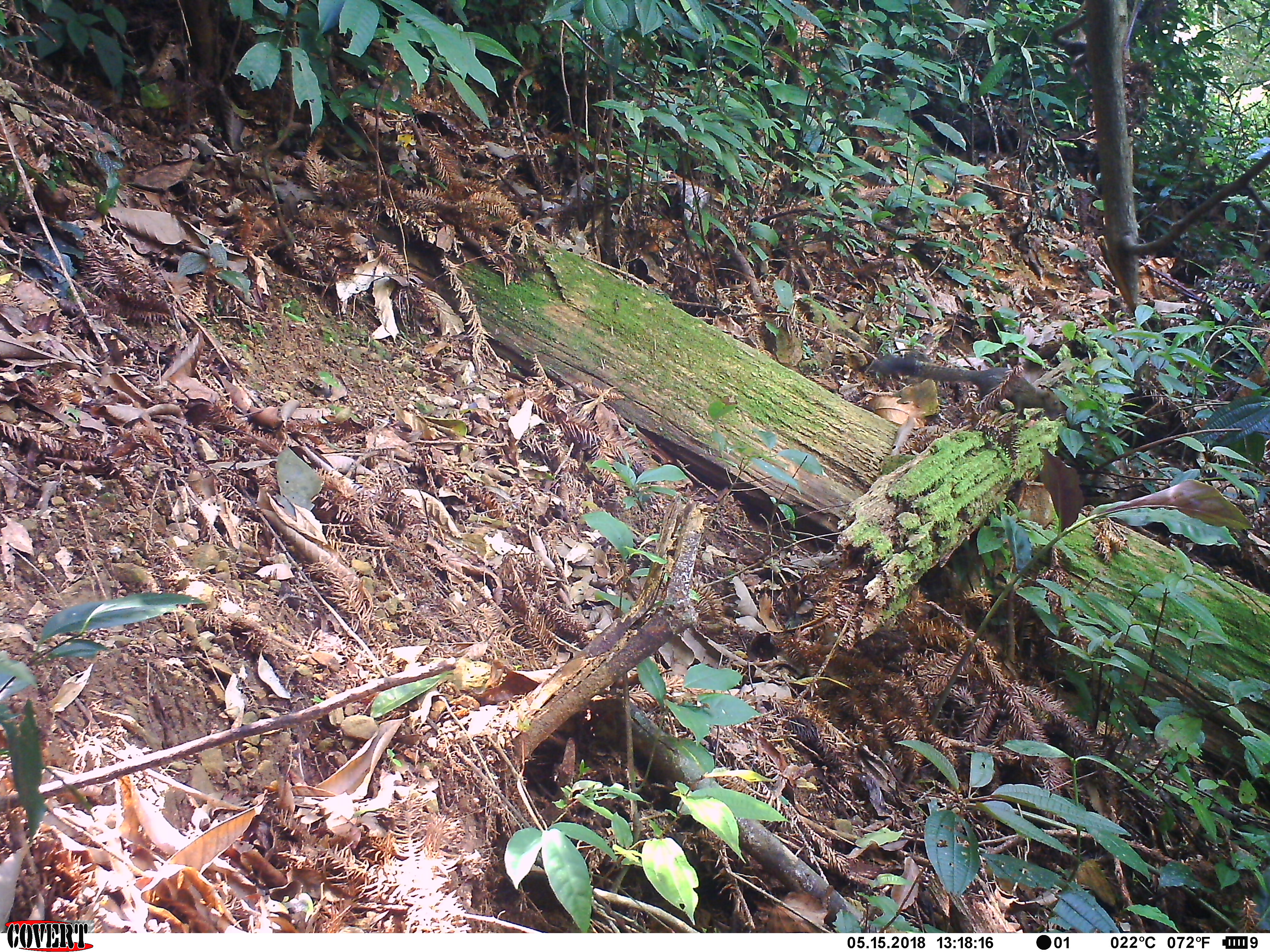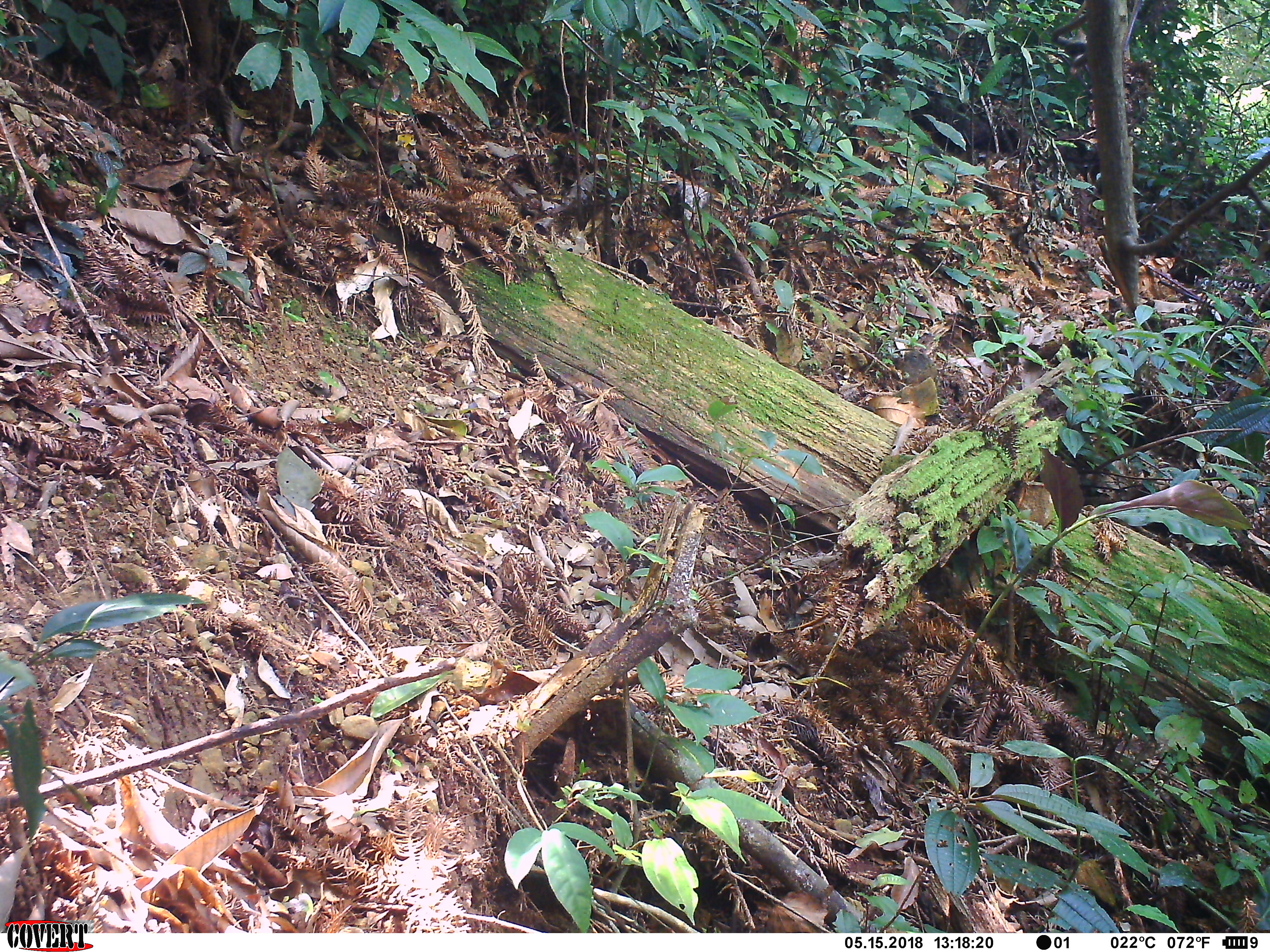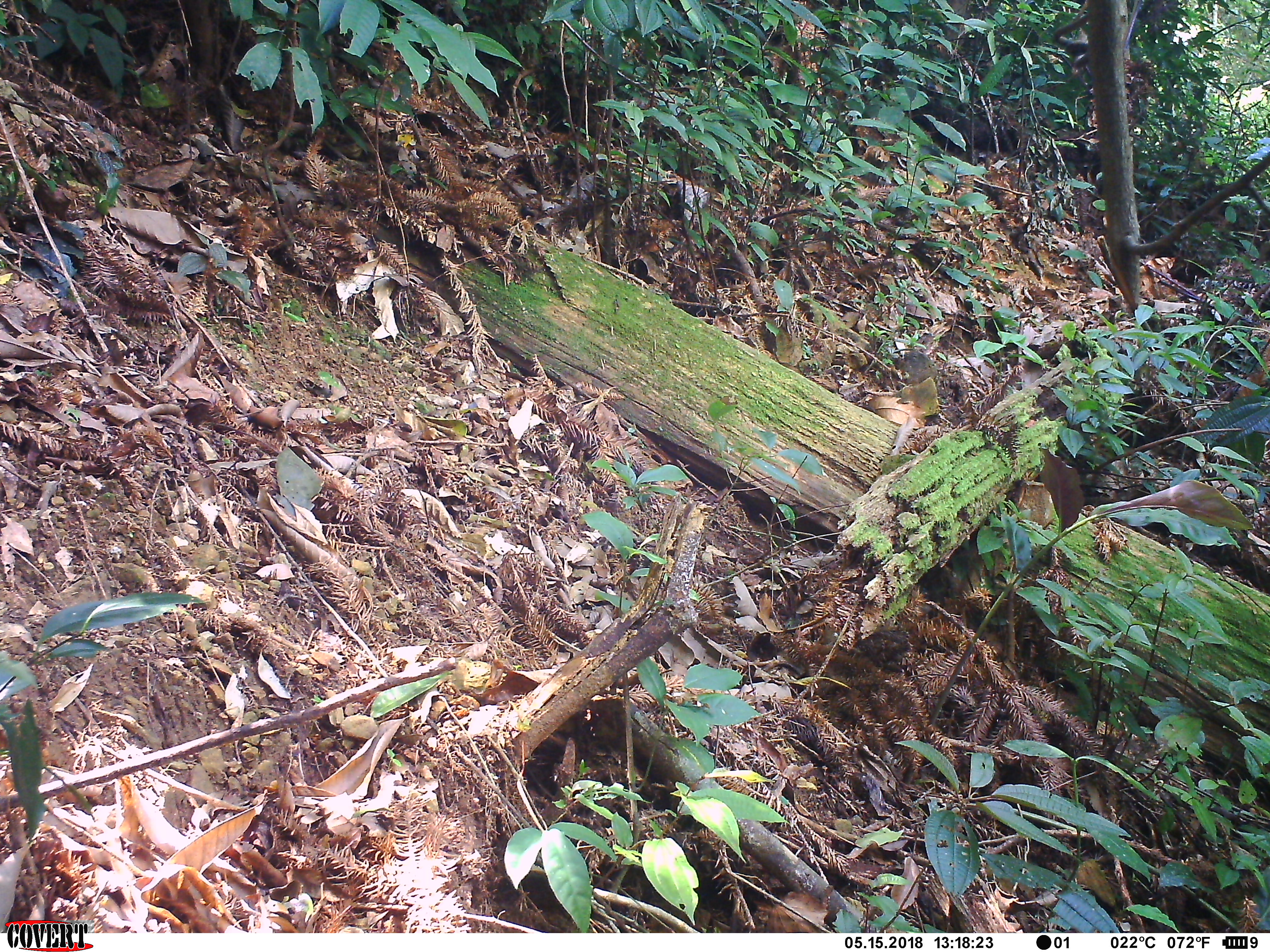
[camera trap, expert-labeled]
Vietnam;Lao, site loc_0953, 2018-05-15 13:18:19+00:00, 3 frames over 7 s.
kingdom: Animalia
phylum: Chordata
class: Mammalia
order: Rodentia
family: Sciuridae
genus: Sciurus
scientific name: Sciurus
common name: squirrel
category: unidentified squirrel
Unidentified squirrel (squirrel) (Sciurus). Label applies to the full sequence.